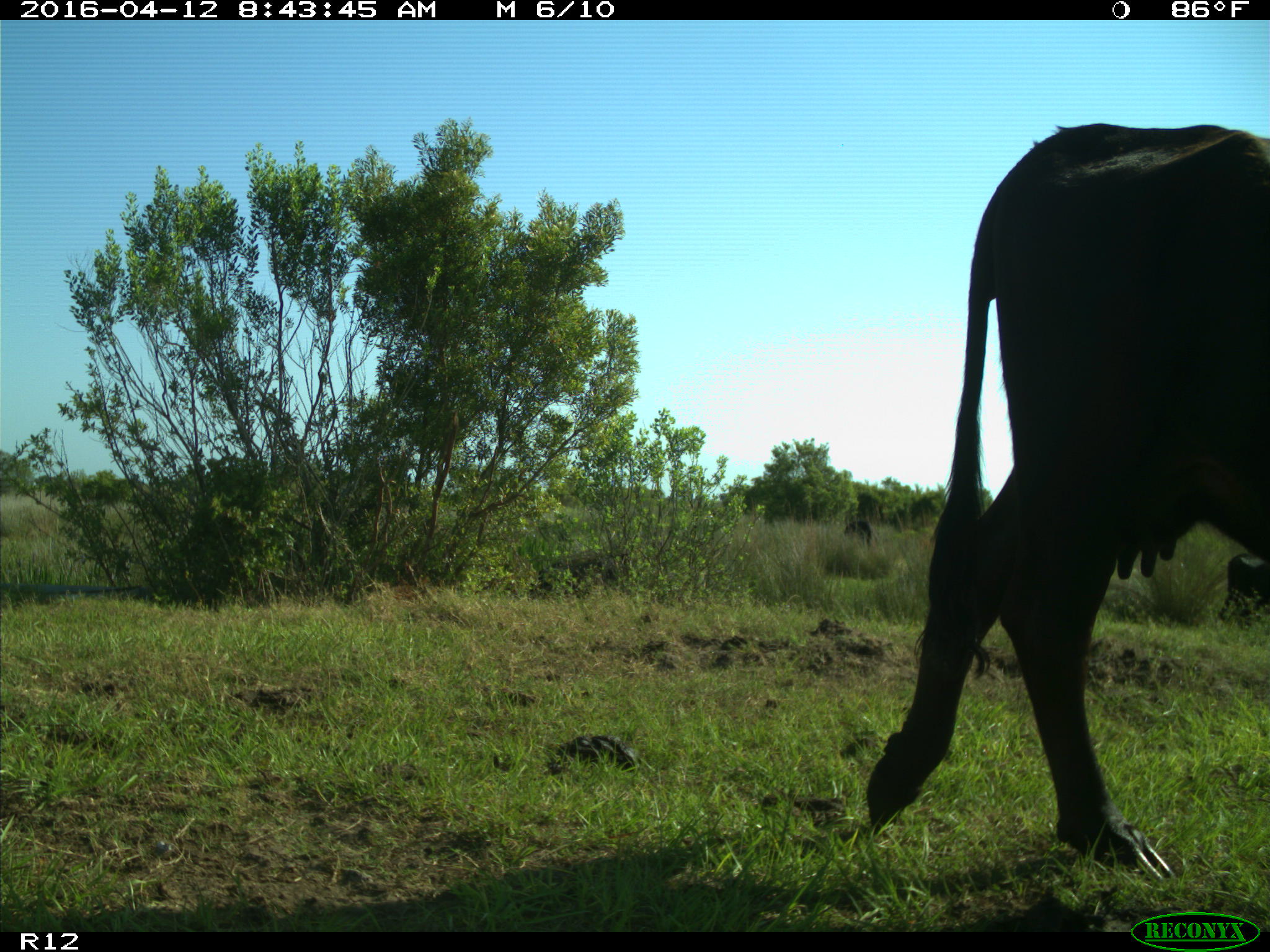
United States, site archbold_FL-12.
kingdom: Animalia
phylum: Chordata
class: Mammalia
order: Artiodactyla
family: Bovidae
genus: Bos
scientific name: Bos taurus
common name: domestic cow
Bos taurus (domestic cow).